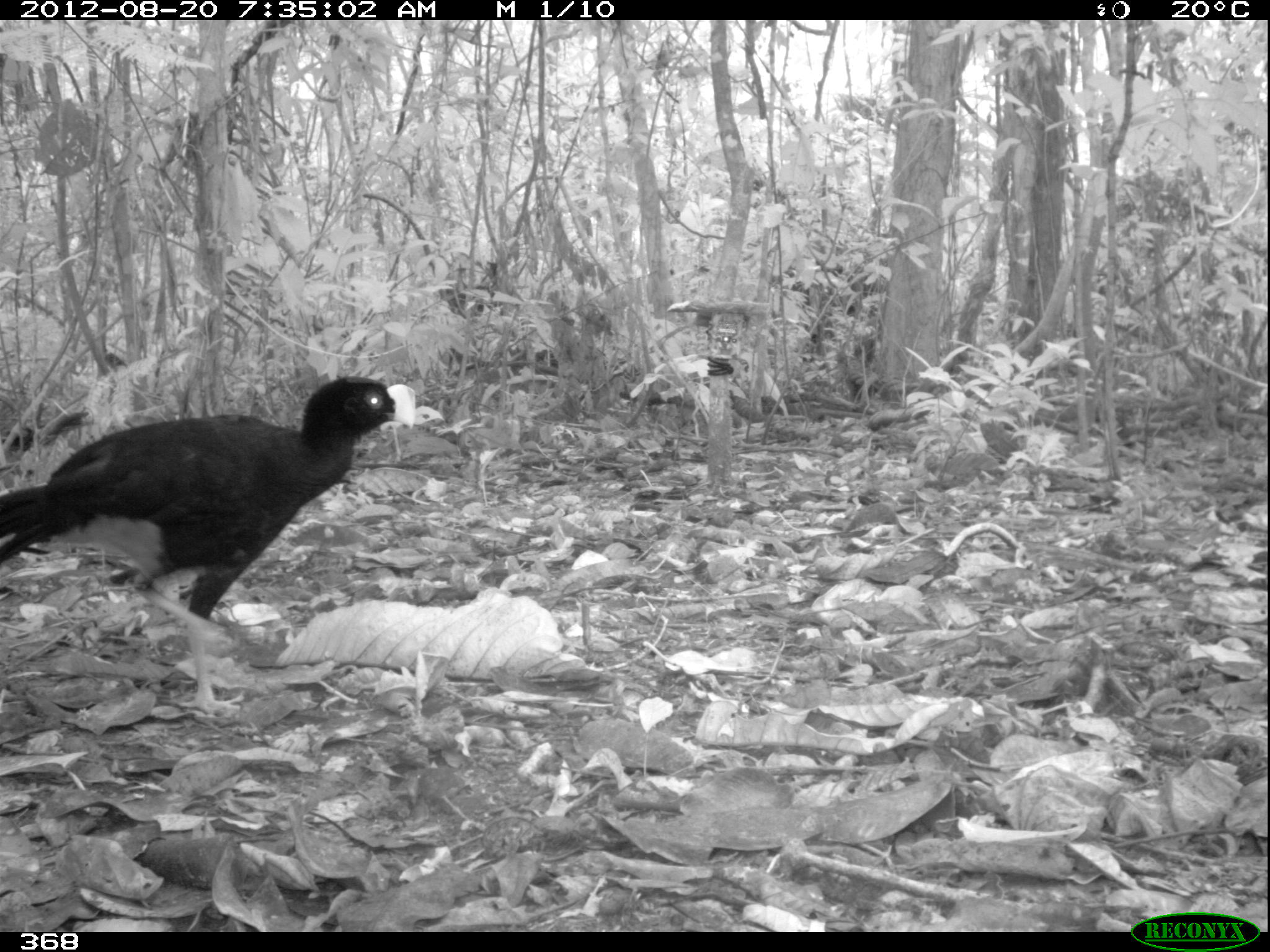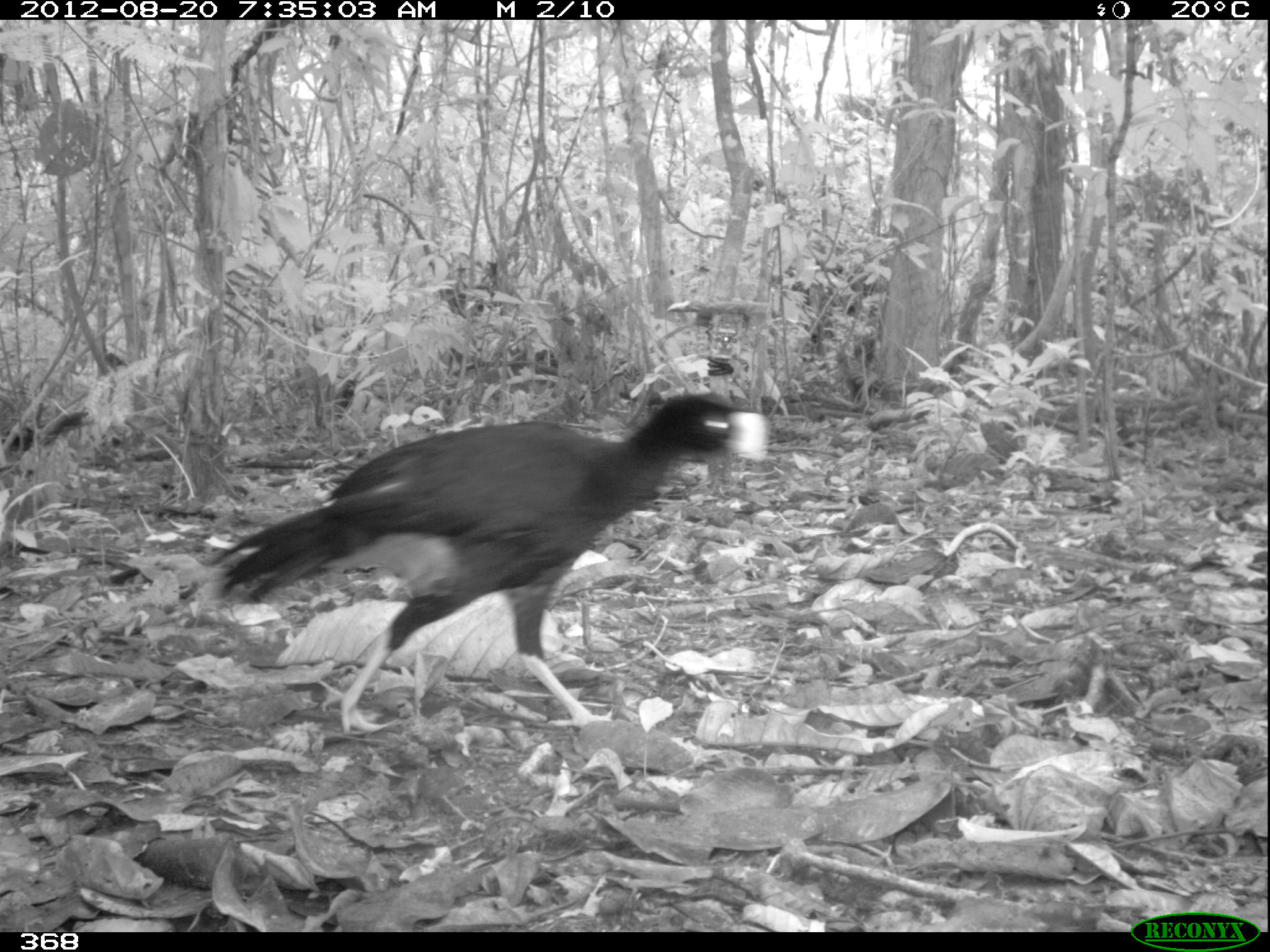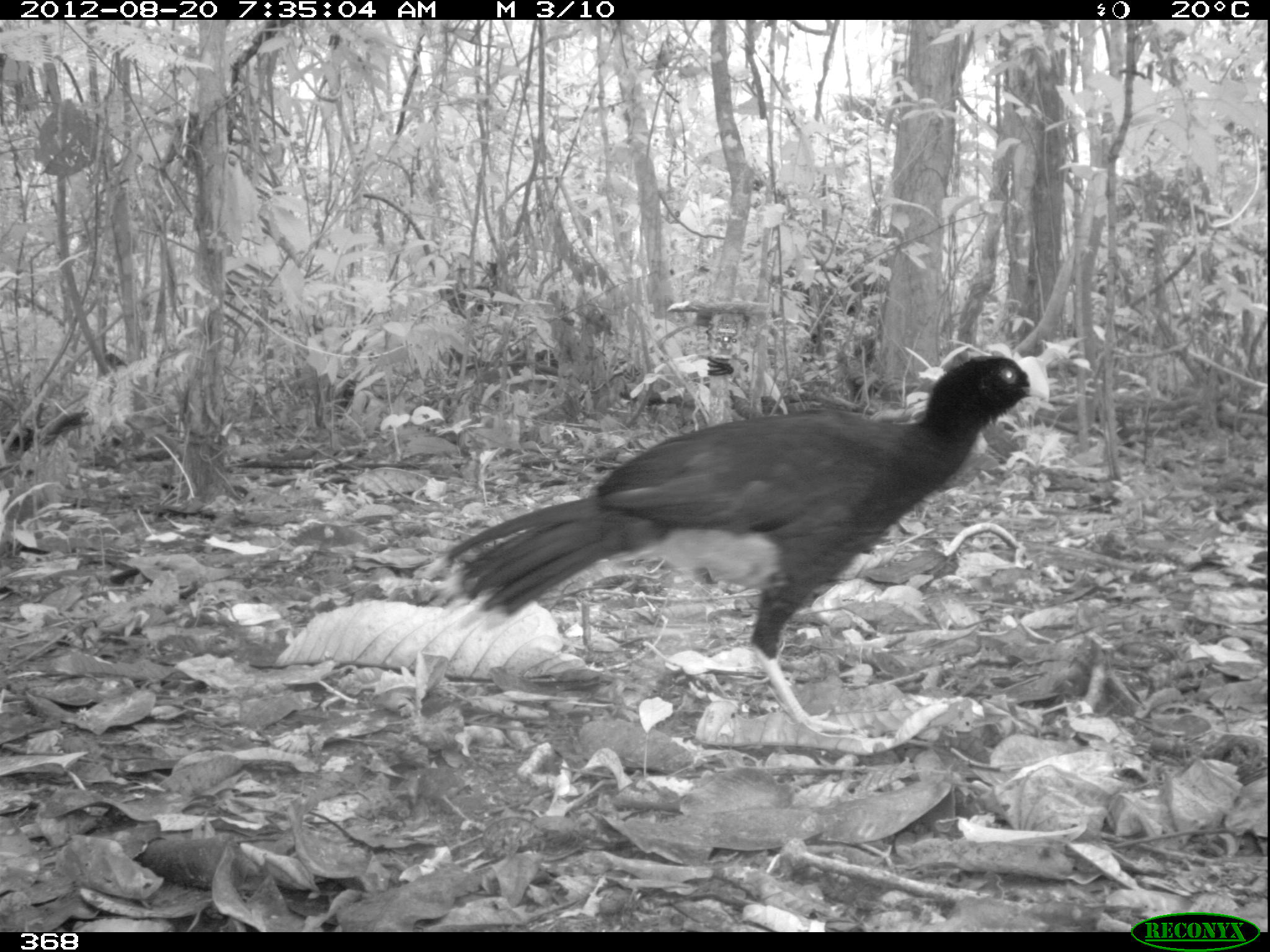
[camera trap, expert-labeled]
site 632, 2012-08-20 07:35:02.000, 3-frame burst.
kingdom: Animalia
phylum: Chordata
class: Aves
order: Galliformes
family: Cracidae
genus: Mitu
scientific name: Mitu tuberosum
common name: razor-billed curassow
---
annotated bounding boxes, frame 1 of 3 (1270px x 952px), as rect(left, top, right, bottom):
mitu tuberosum: rect(0, 373, 416, 711)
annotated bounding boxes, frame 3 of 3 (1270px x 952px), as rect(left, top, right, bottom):
mitu tuberosum: rect(426, 351, 1050, 734)